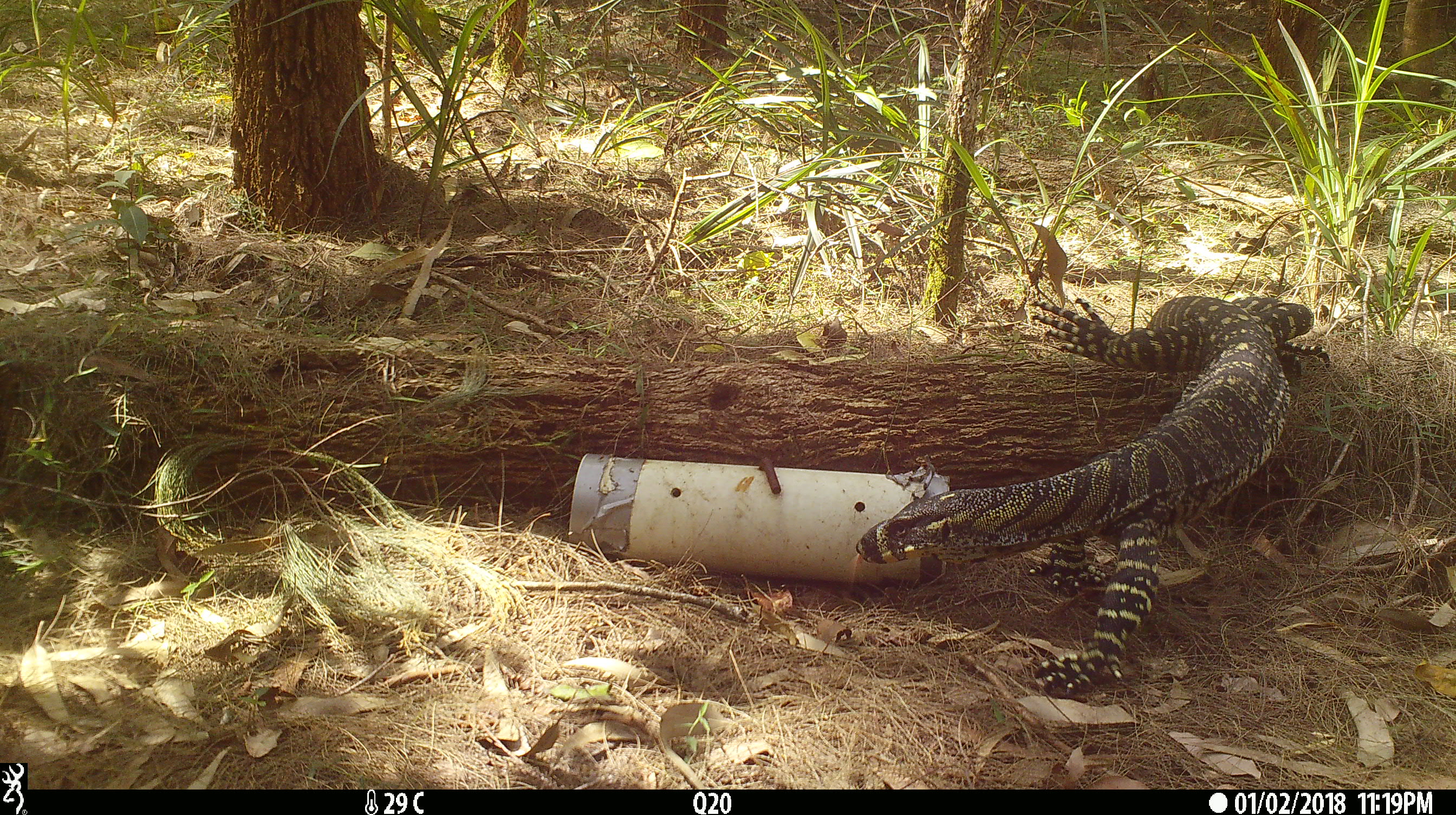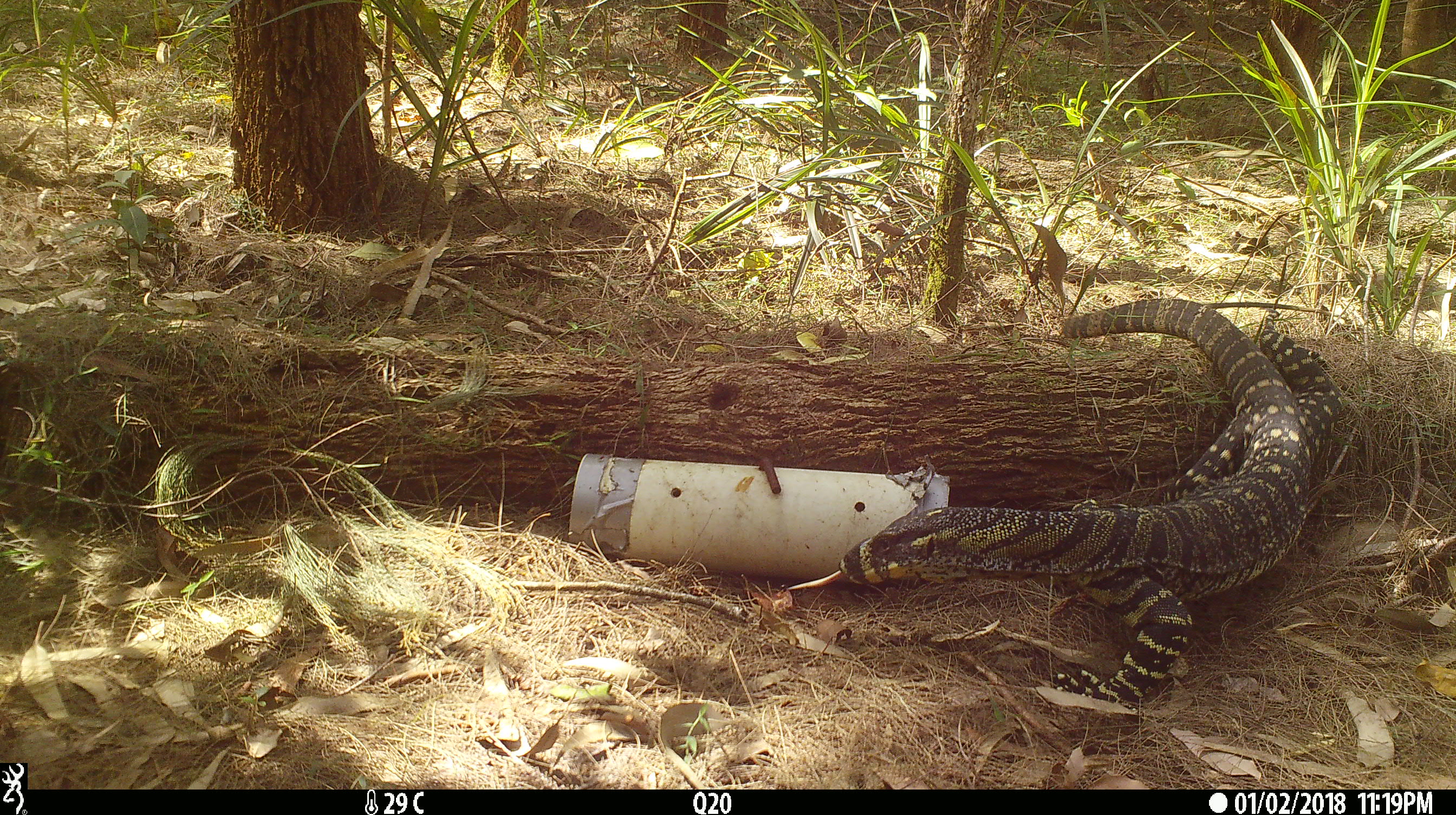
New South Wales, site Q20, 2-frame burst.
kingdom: Animalia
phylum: Chordata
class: Reptilia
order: Squamata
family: Varanidae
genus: Varanus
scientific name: Varanus varius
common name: lace monitor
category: goanna